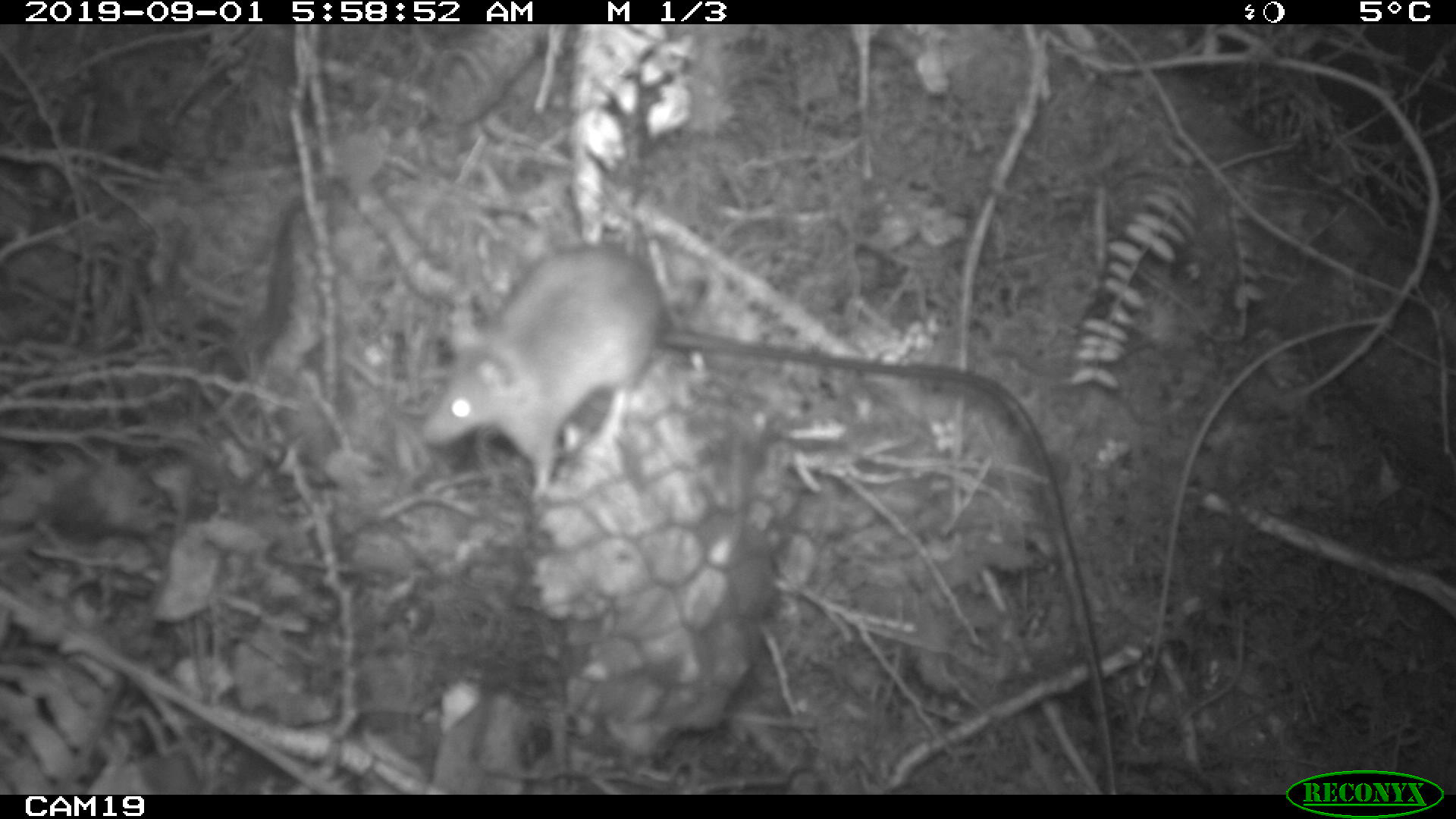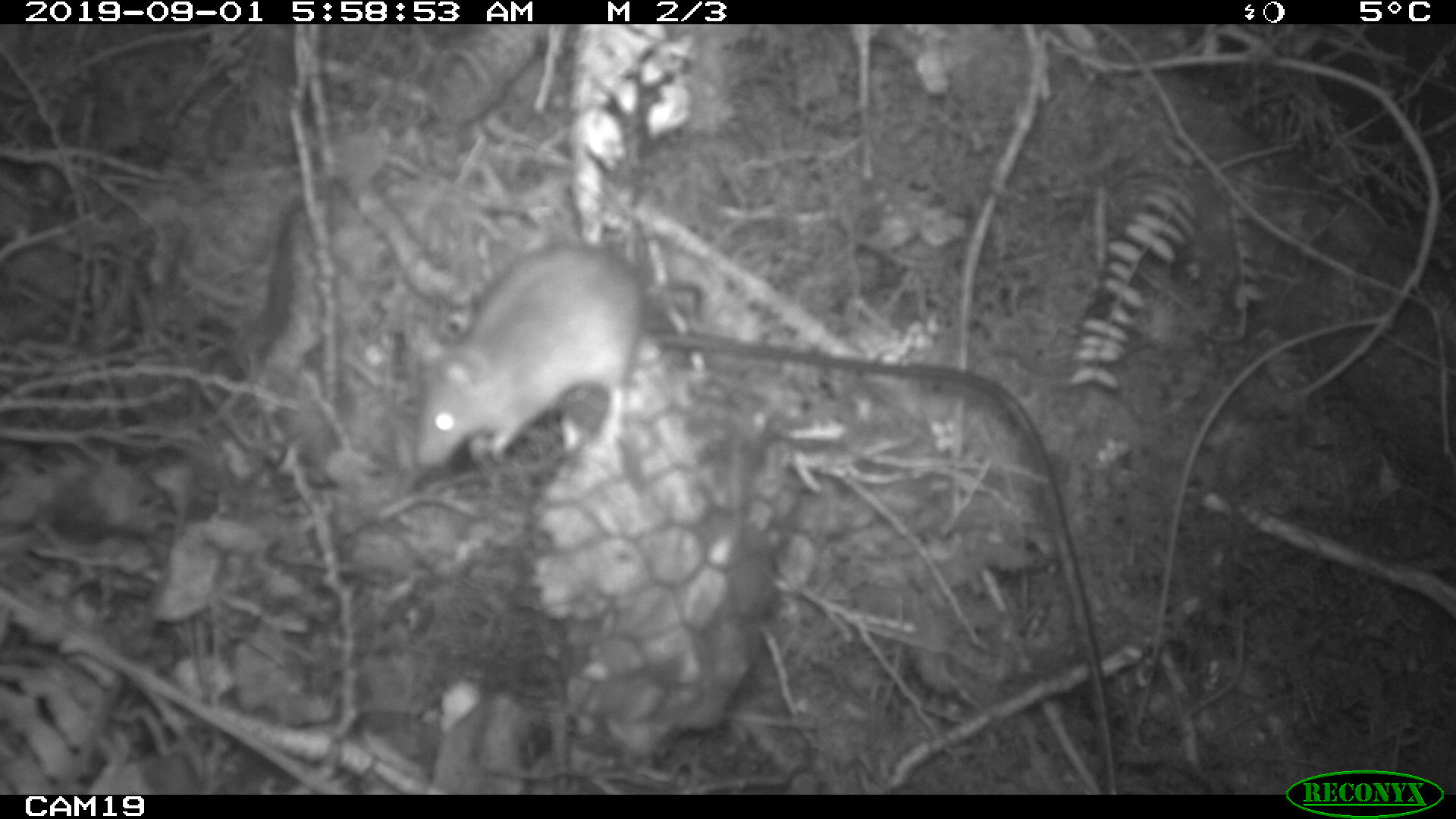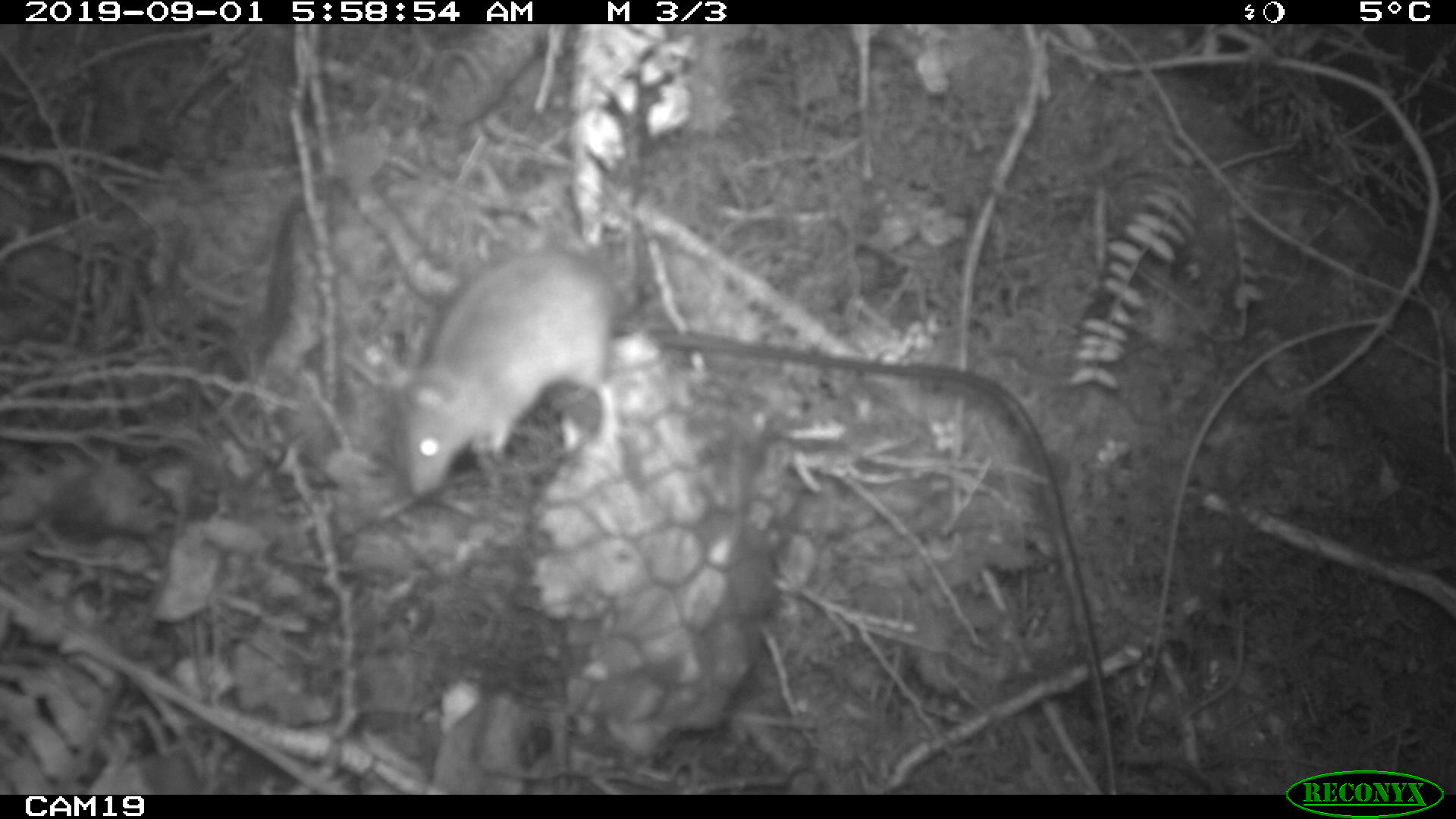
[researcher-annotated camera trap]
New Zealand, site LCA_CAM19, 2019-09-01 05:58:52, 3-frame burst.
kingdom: Animalia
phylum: Chordata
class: Mammalia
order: Rodentia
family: Muridae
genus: Rattus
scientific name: Rattus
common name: rat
Rat (Rattus).